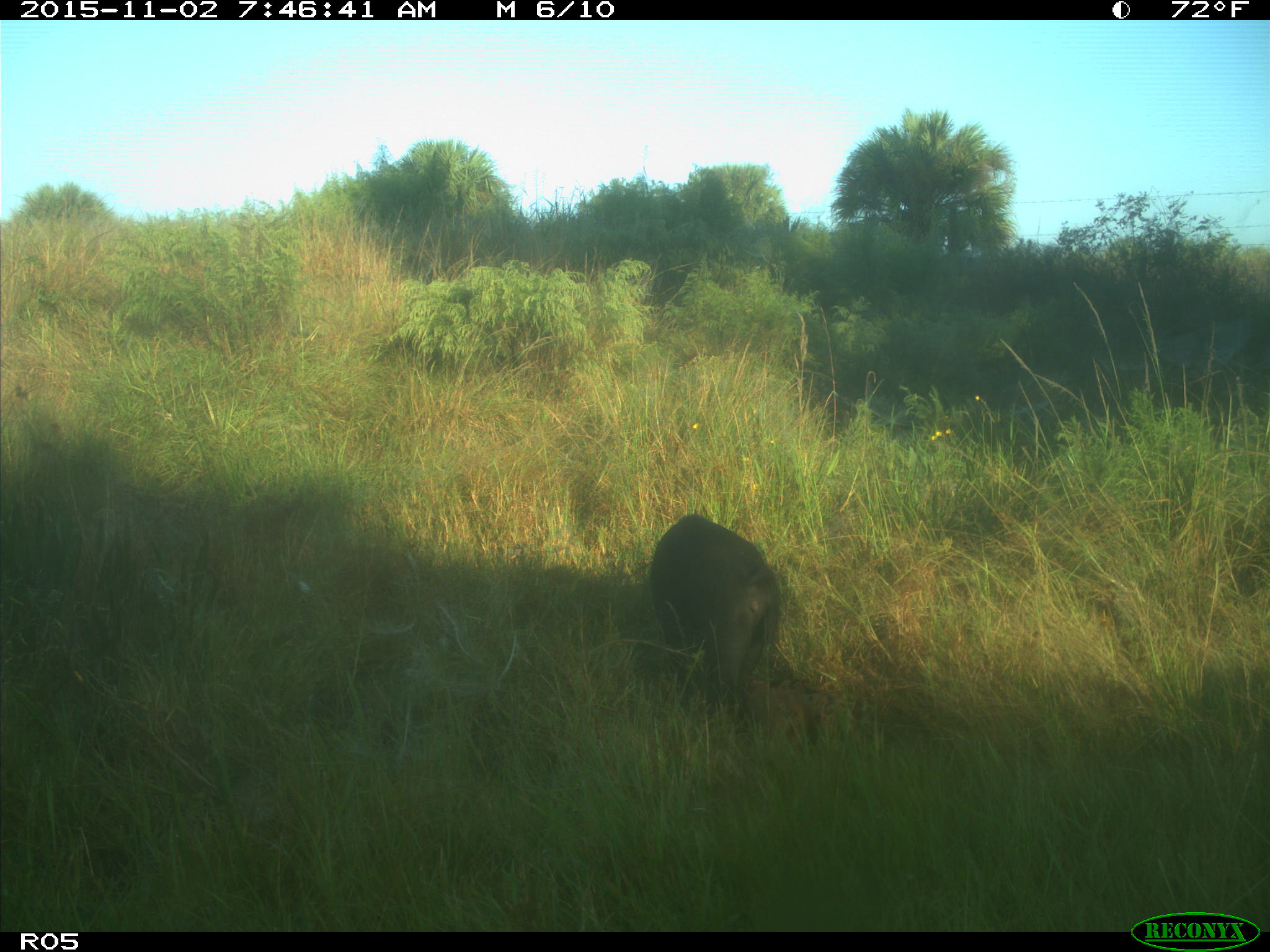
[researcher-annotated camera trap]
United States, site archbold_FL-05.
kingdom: Animalia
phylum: Chordata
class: Mammalia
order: Artiodactyla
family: Suidae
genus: Sus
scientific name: Sus scrofa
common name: wild boar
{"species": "Sus scrofa (wild boar)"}